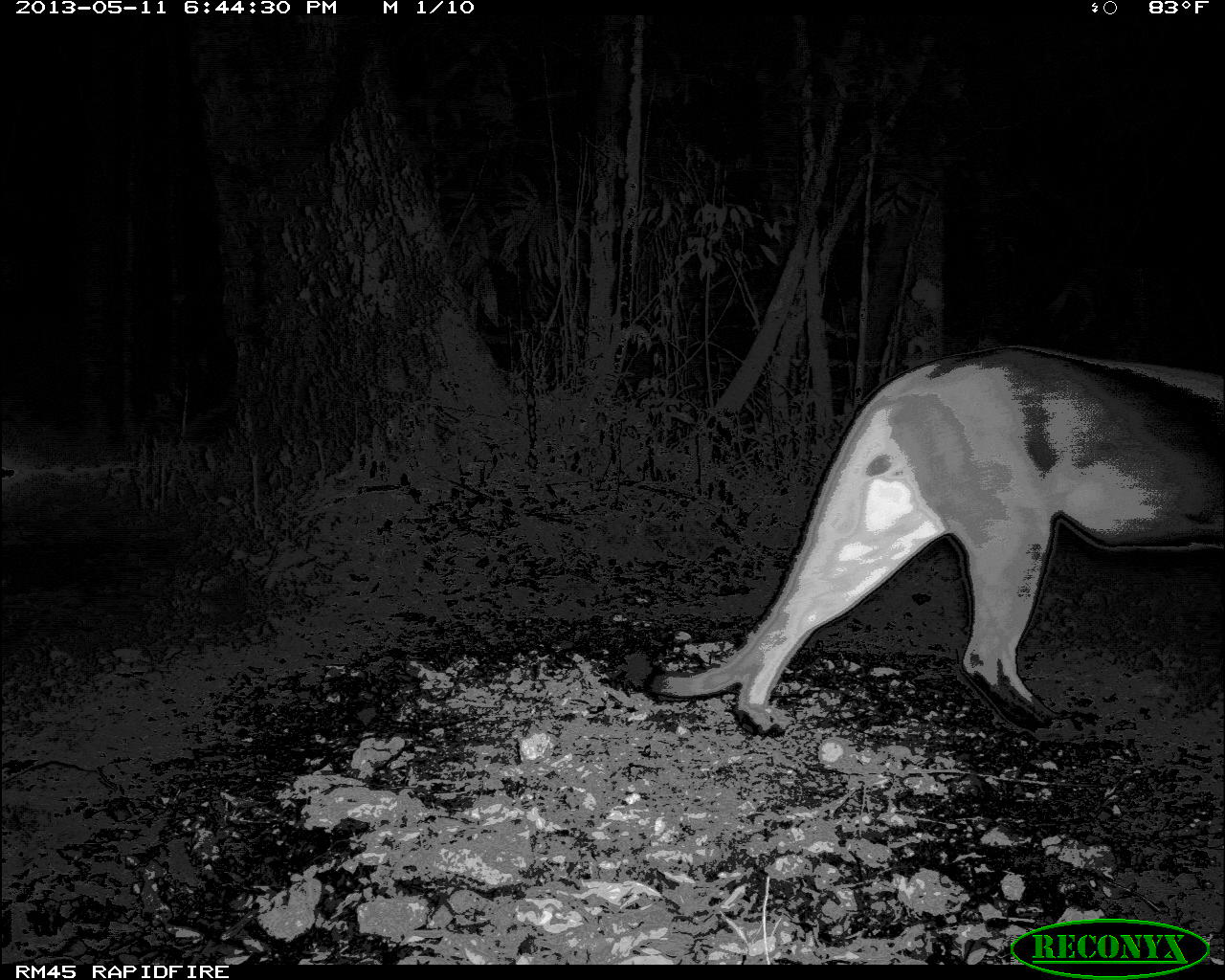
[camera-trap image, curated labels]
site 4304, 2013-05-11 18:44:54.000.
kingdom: Animalia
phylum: Chordata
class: Mammalia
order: Carnivora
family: Felidae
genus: Puma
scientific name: Puma concolor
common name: mountain lion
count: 1